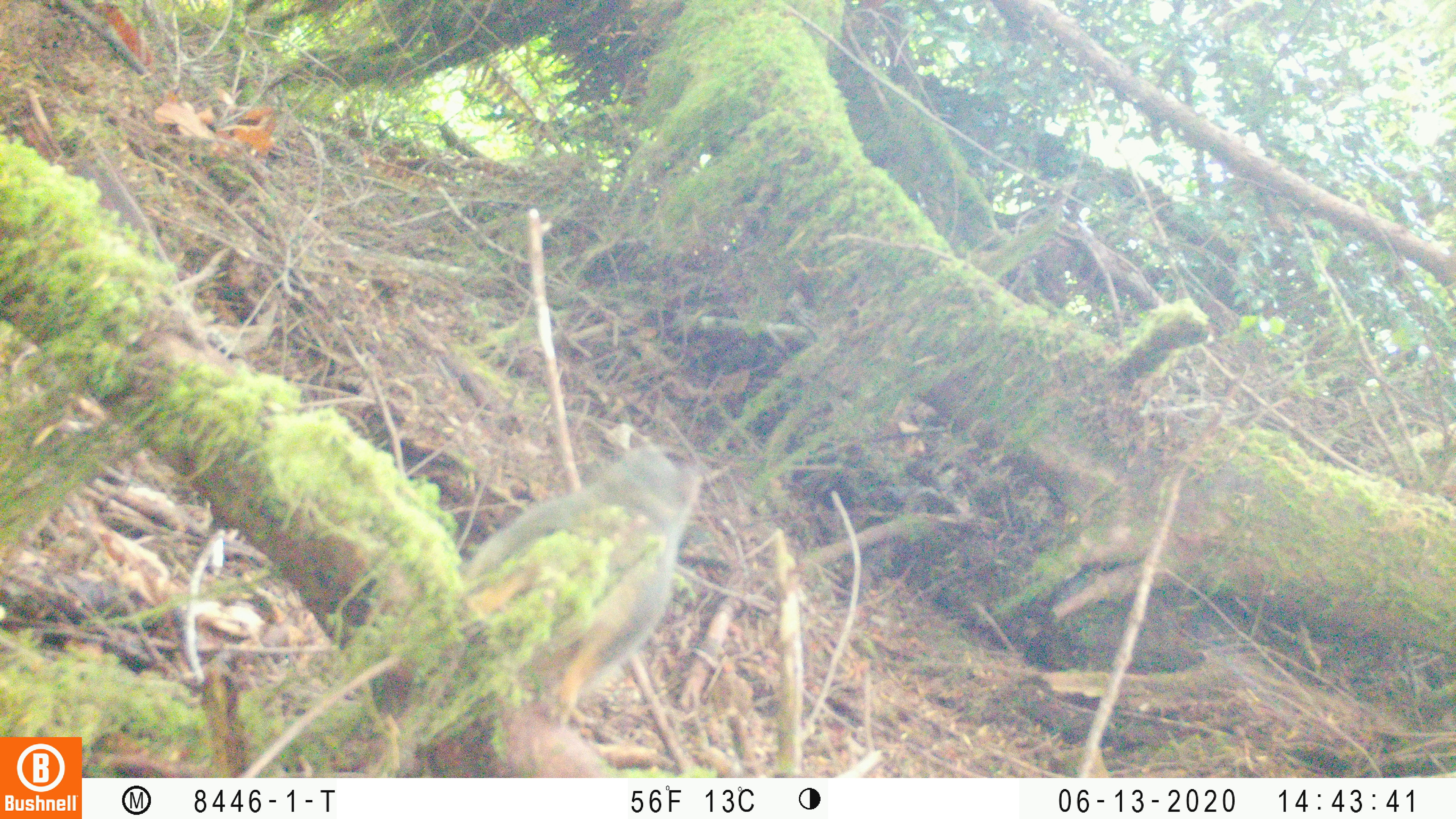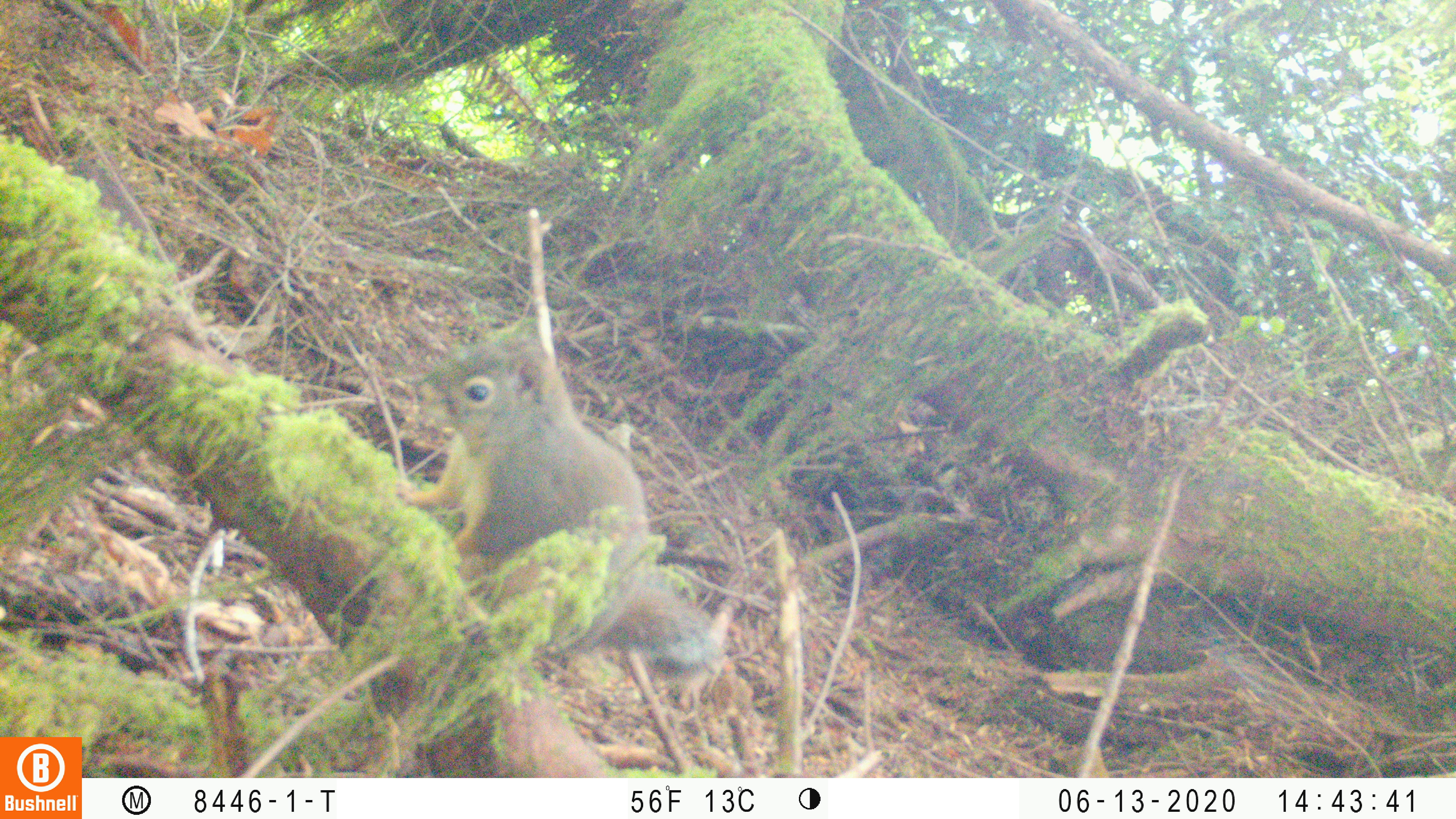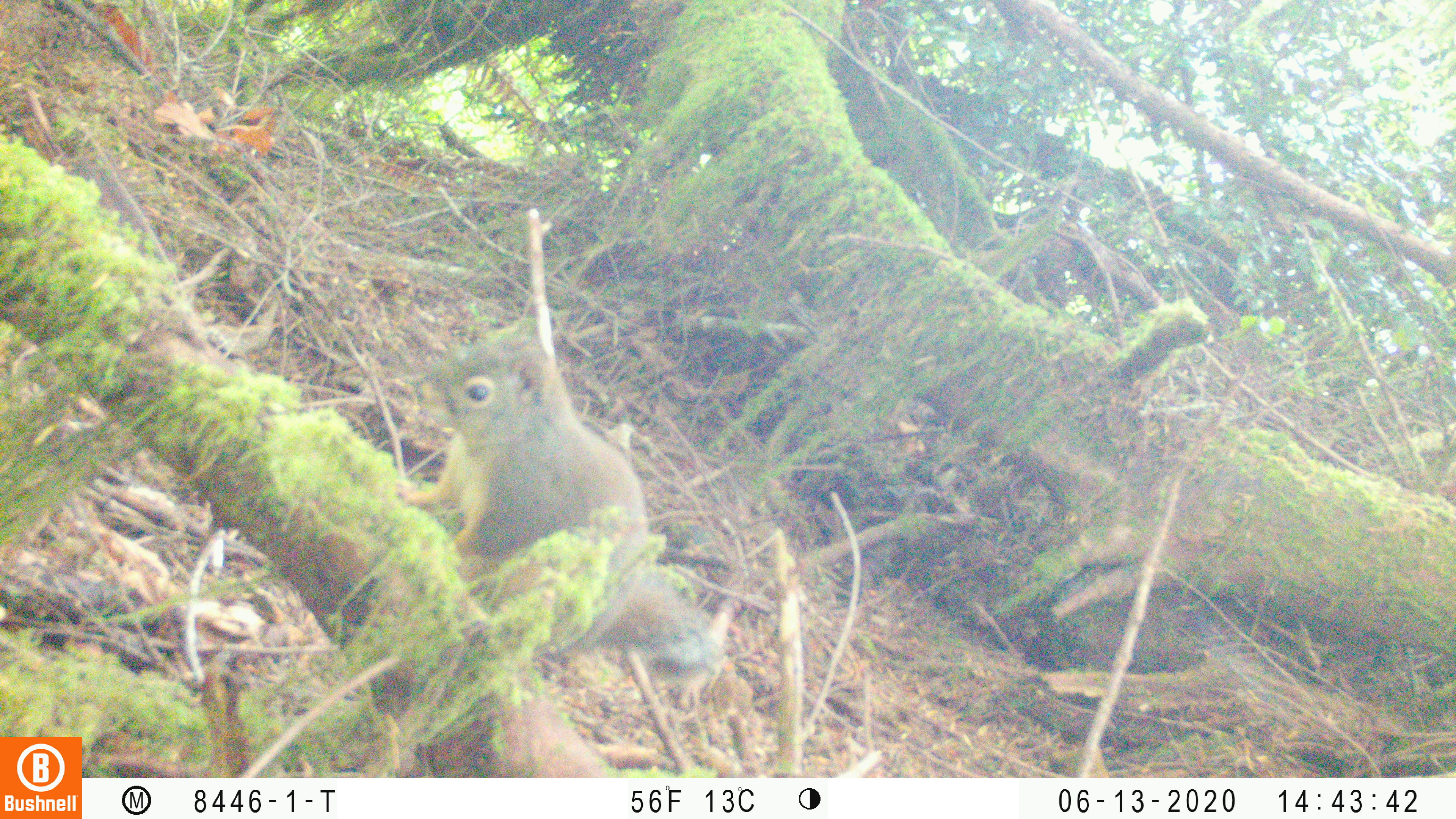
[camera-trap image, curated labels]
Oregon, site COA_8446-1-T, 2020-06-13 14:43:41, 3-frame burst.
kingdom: Animalia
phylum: Chordata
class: Mammalia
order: Rodentia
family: Sciuridae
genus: Tamiasciurus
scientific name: Tamiasciurus douglasii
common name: douglas squirrel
Douglas squirrel (Tamiasciurus douglasii).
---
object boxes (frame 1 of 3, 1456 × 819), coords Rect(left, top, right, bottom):
douglas squirrel: Rect(457, 442, 709, 704)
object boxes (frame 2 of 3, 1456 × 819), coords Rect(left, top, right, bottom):
douglas squirrel: Rect(395, 339, 709, 679)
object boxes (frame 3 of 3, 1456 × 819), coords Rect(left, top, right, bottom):
douglas squirrel: Rect(404, 313, 717, 669)